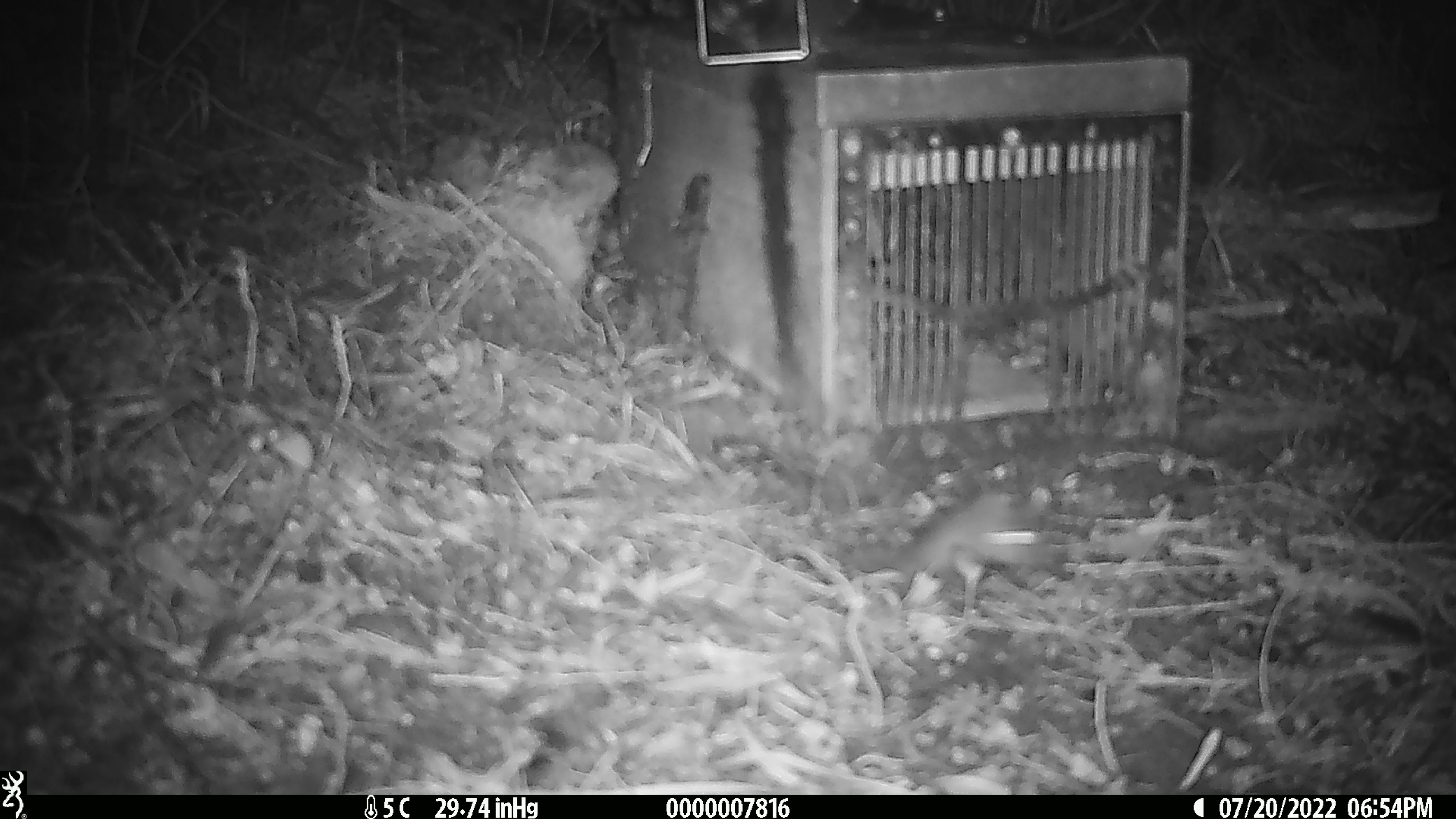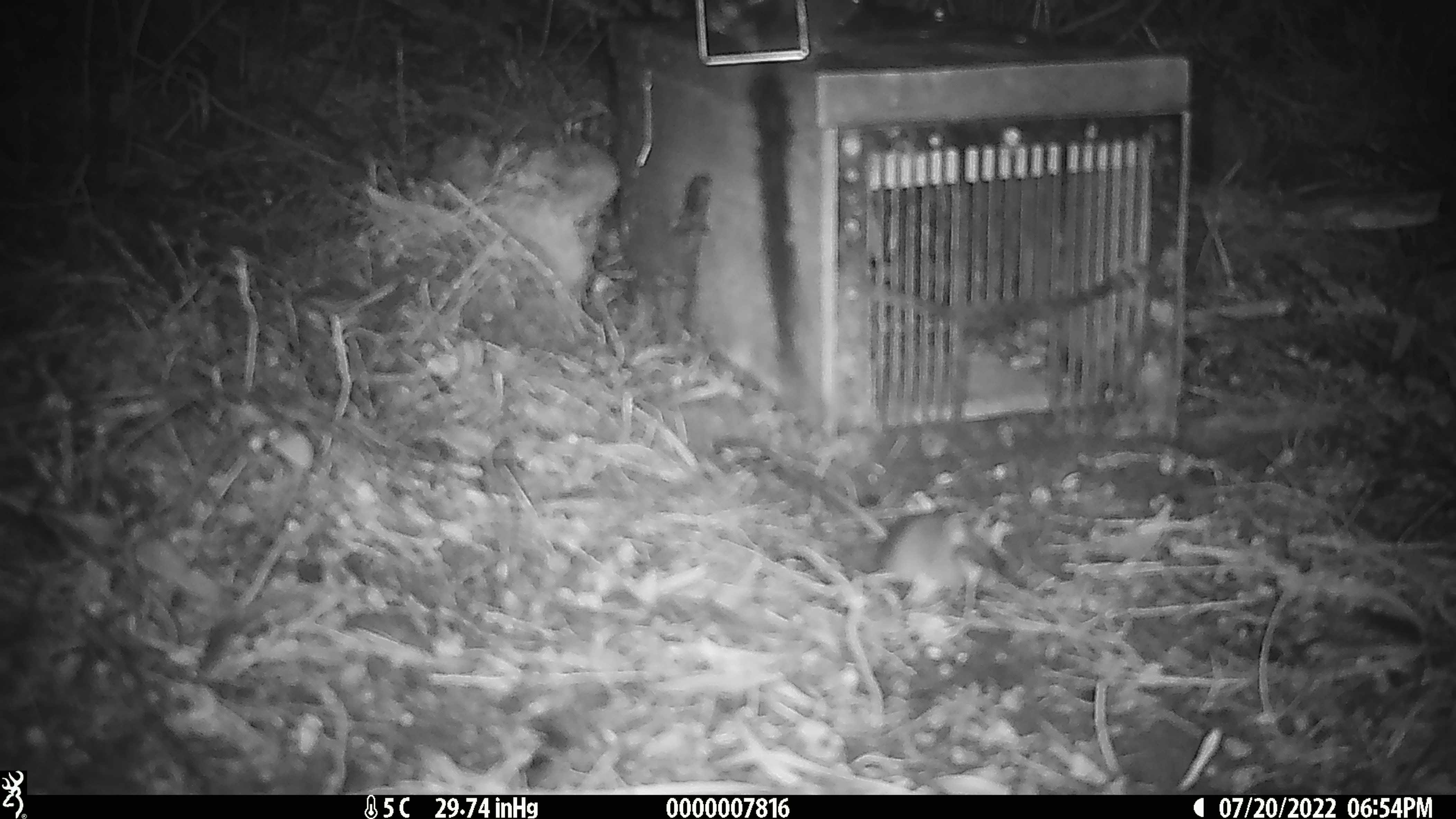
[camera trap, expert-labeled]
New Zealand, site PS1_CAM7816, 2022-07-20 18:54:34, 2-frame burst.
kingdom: Animalia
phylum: Chordata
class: Mammalia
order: Rodentia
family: Muridae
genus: Mus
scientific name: Mus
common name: mouse